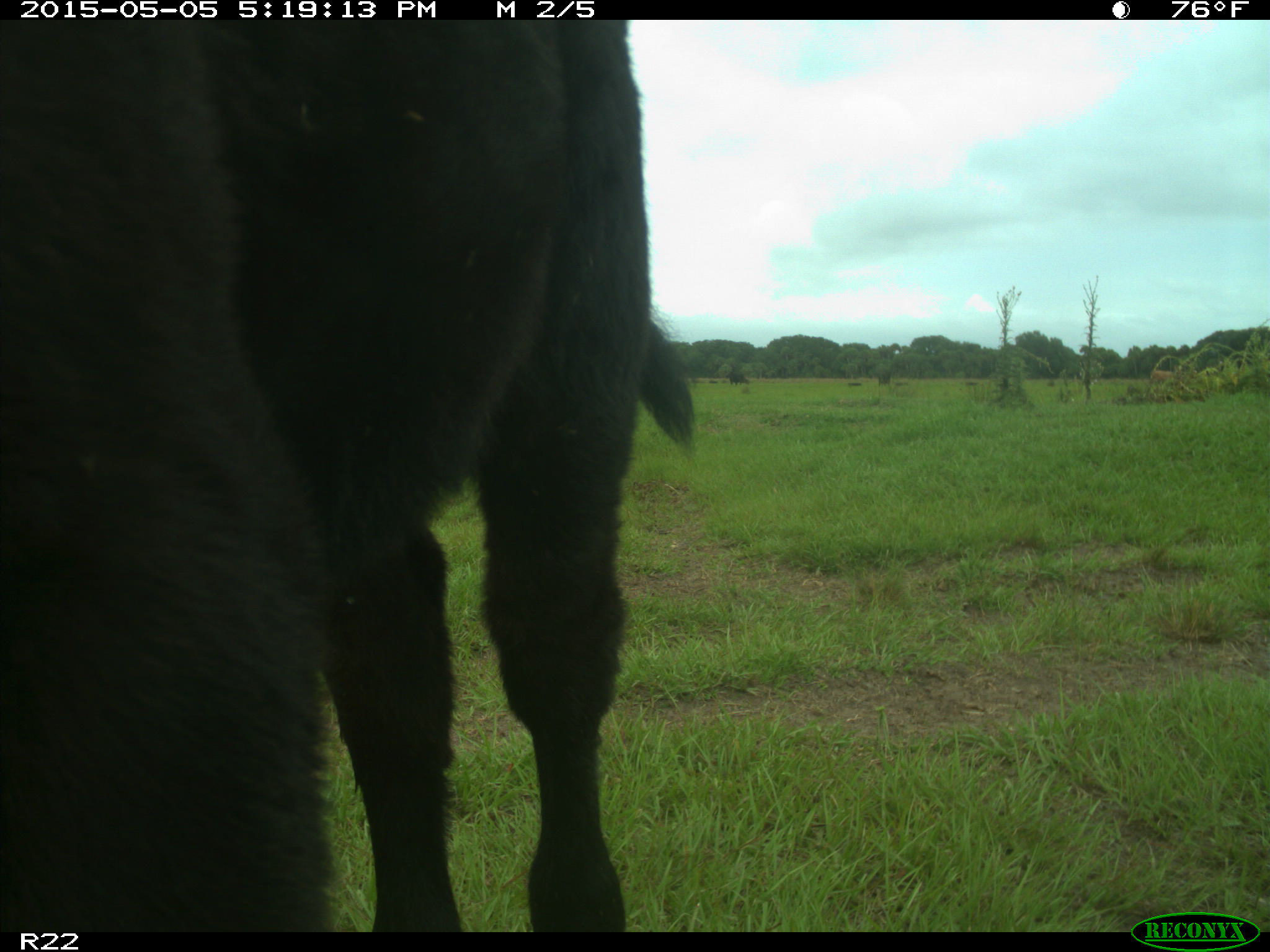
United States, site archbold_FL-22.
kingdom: Animalia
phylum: Chordata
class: Mammalia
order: Artiodactyla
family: Bovidae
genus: Bos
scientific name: Bos taurus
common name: domestic cow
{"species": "Bos taurus (domestic cow)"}